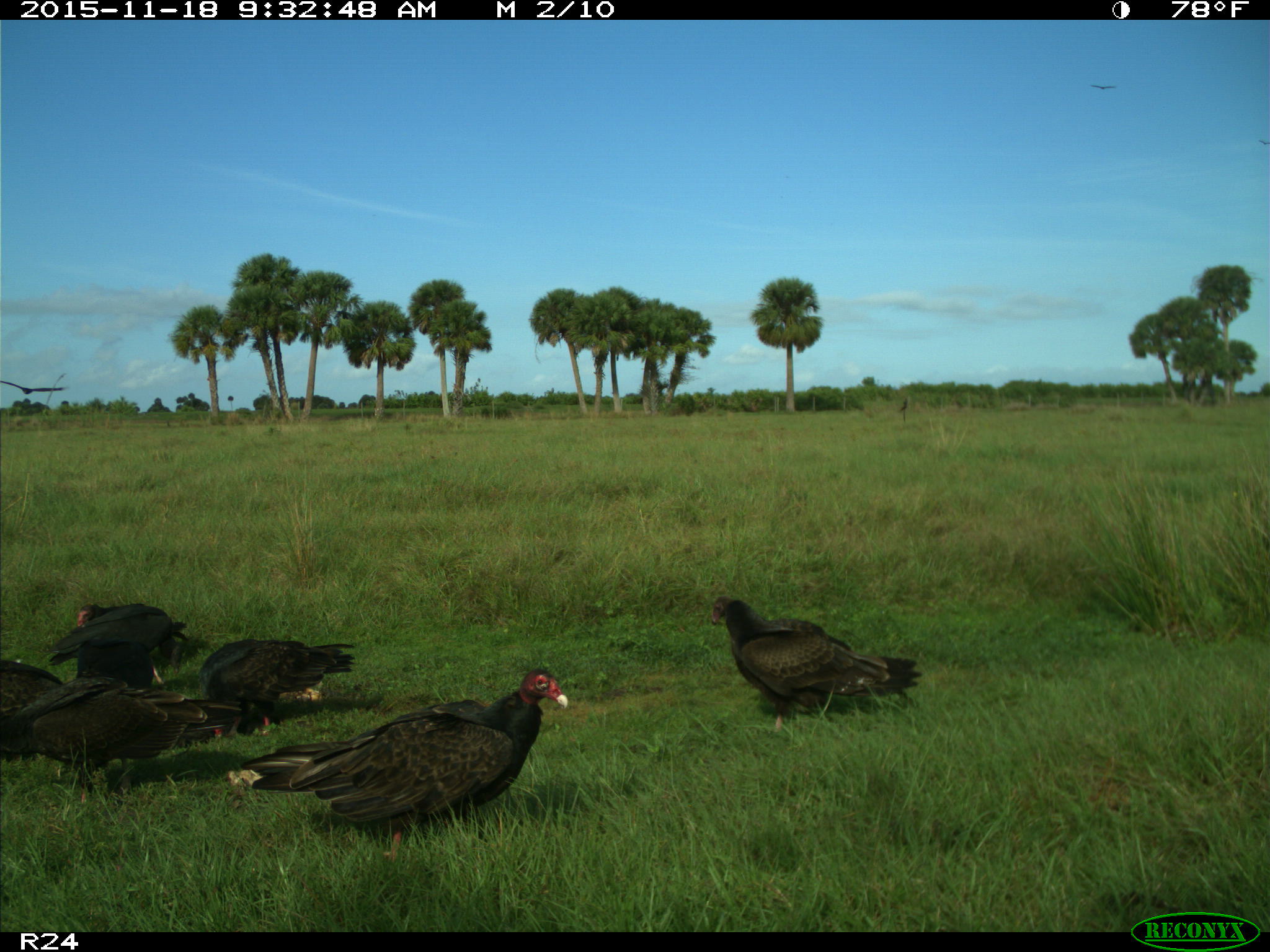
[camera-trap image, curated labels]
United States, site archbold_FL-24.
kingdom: Animalia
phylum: Chordata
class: Aves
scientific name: Aves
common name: birds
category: unidentified bird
Unidentified bird (birds) (Aves).